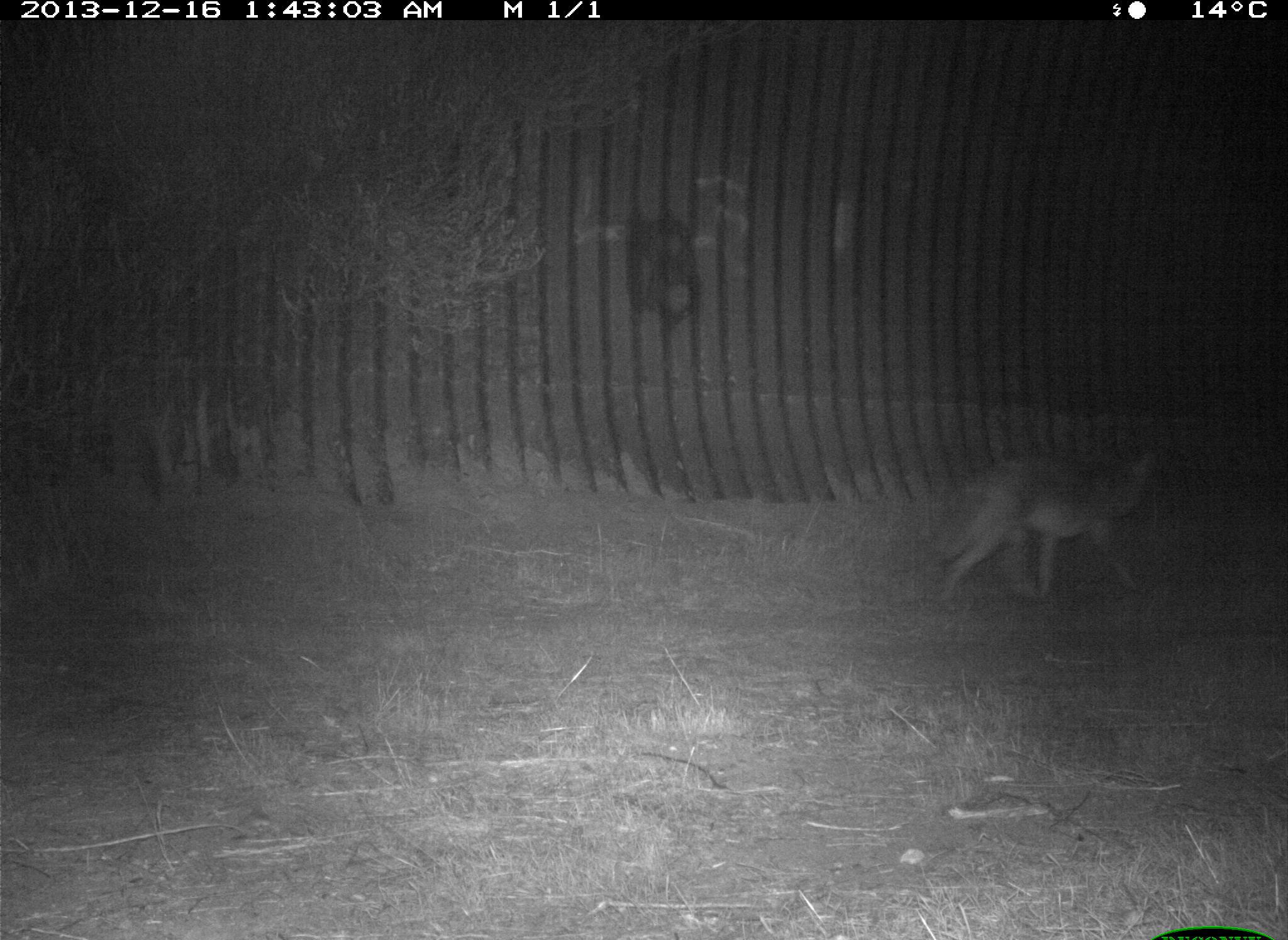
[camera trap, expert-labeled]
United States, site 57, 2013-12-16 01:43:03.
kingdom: Animalia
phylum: Chordata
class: Mammalia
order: Carnivora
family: Canidae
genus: Canis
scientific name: Canis latrans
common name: coyote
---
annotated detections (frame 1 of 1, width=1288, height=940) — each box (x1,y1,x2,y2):
coyote: (938,450,1158,607)